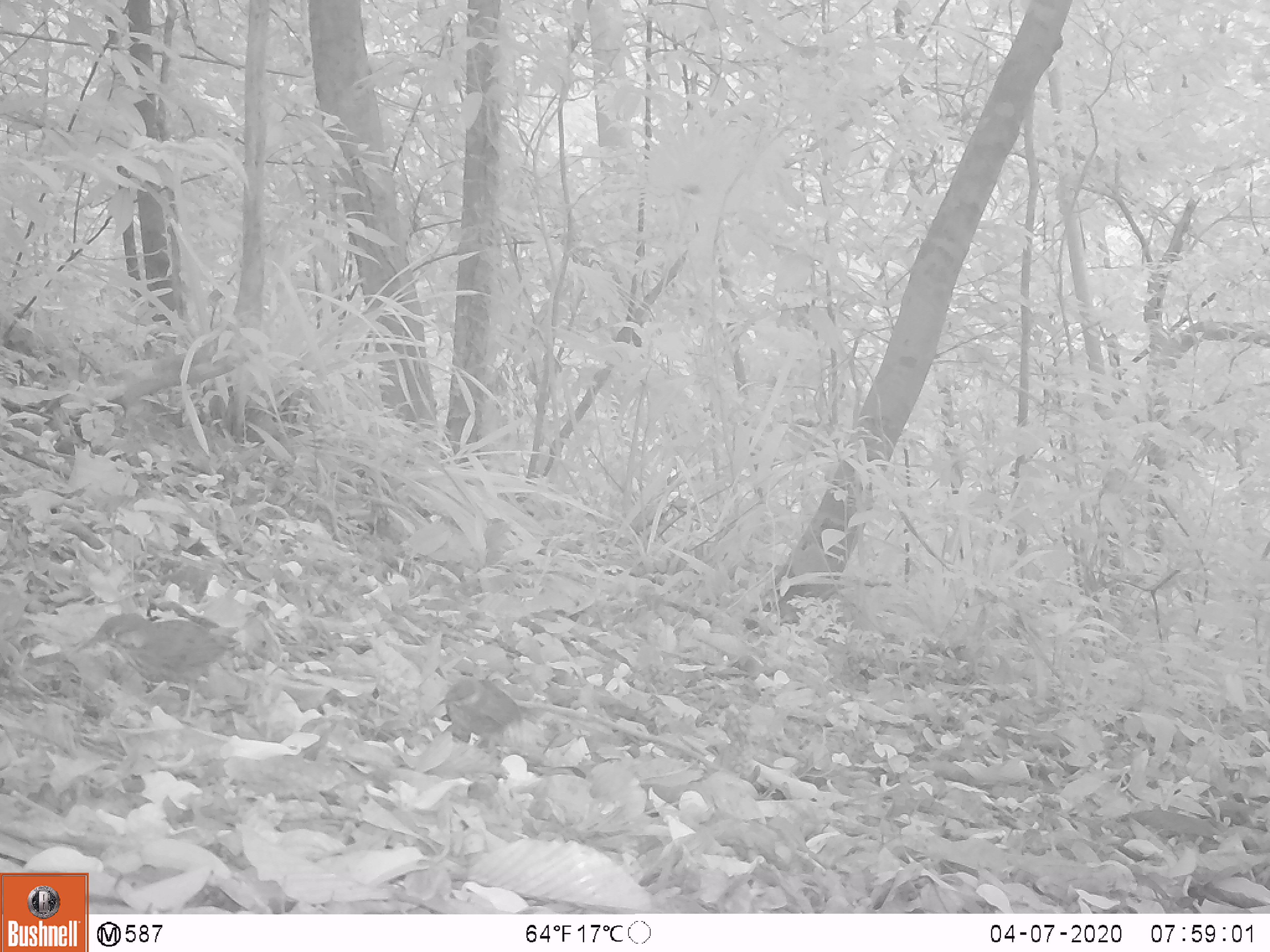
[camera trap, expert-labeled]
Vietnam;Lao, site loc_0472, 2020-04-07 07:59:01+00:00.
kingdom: Animalia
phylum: Chordata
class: Aves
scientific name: Aves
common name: bird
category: unidentified bird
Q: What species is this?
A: Unidentified bird (bird) (Aves).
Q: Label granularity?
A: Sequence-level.